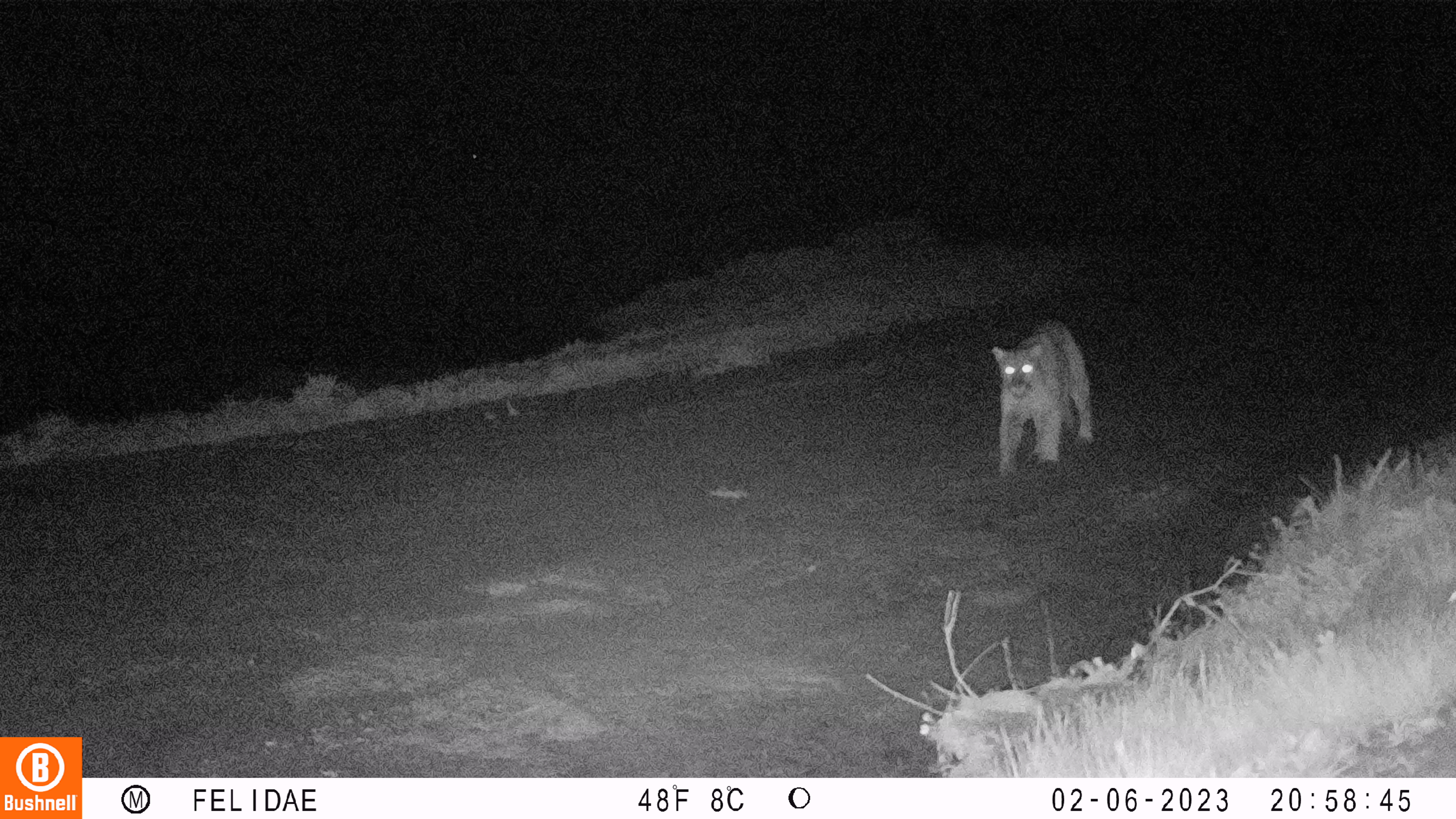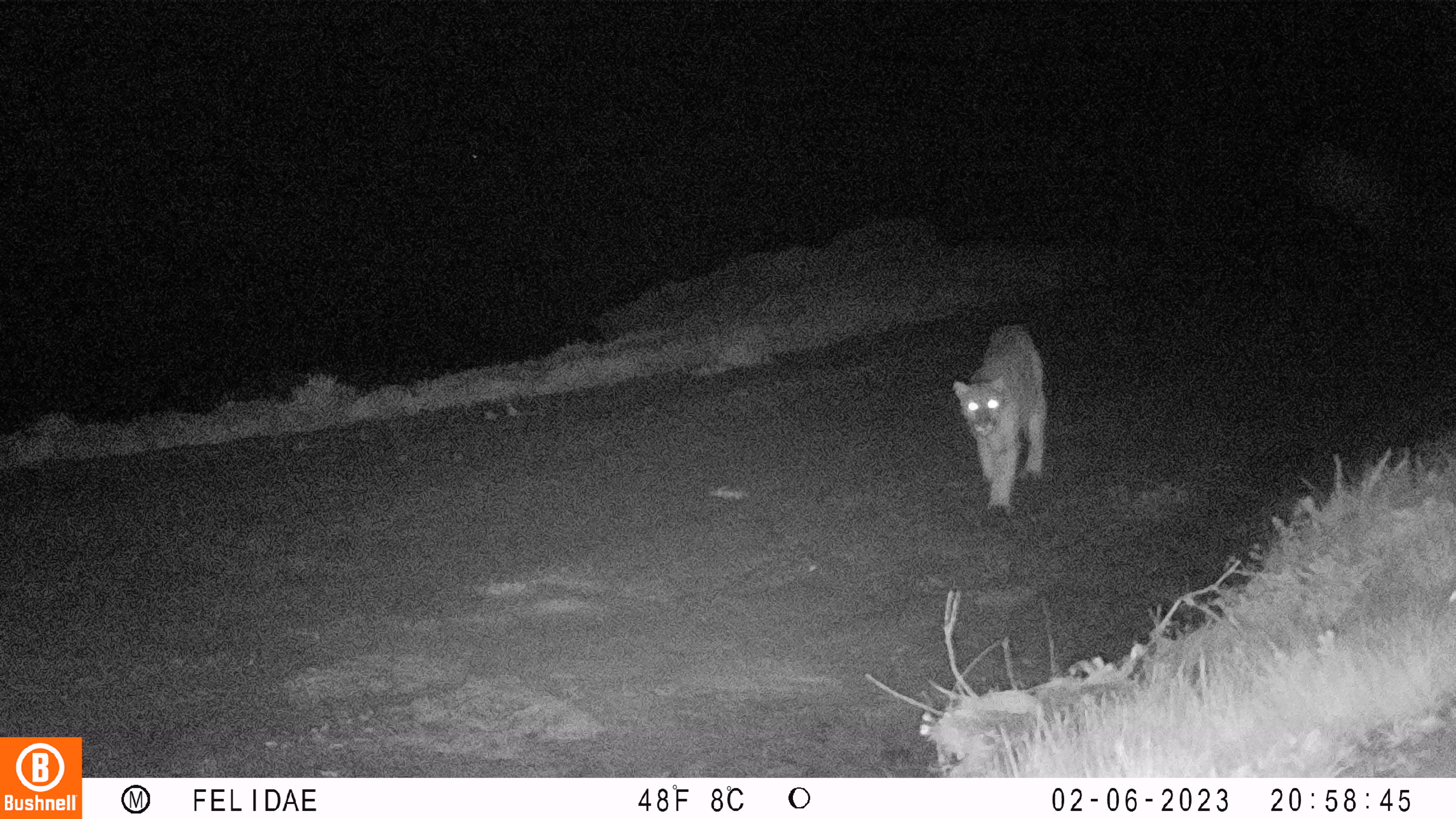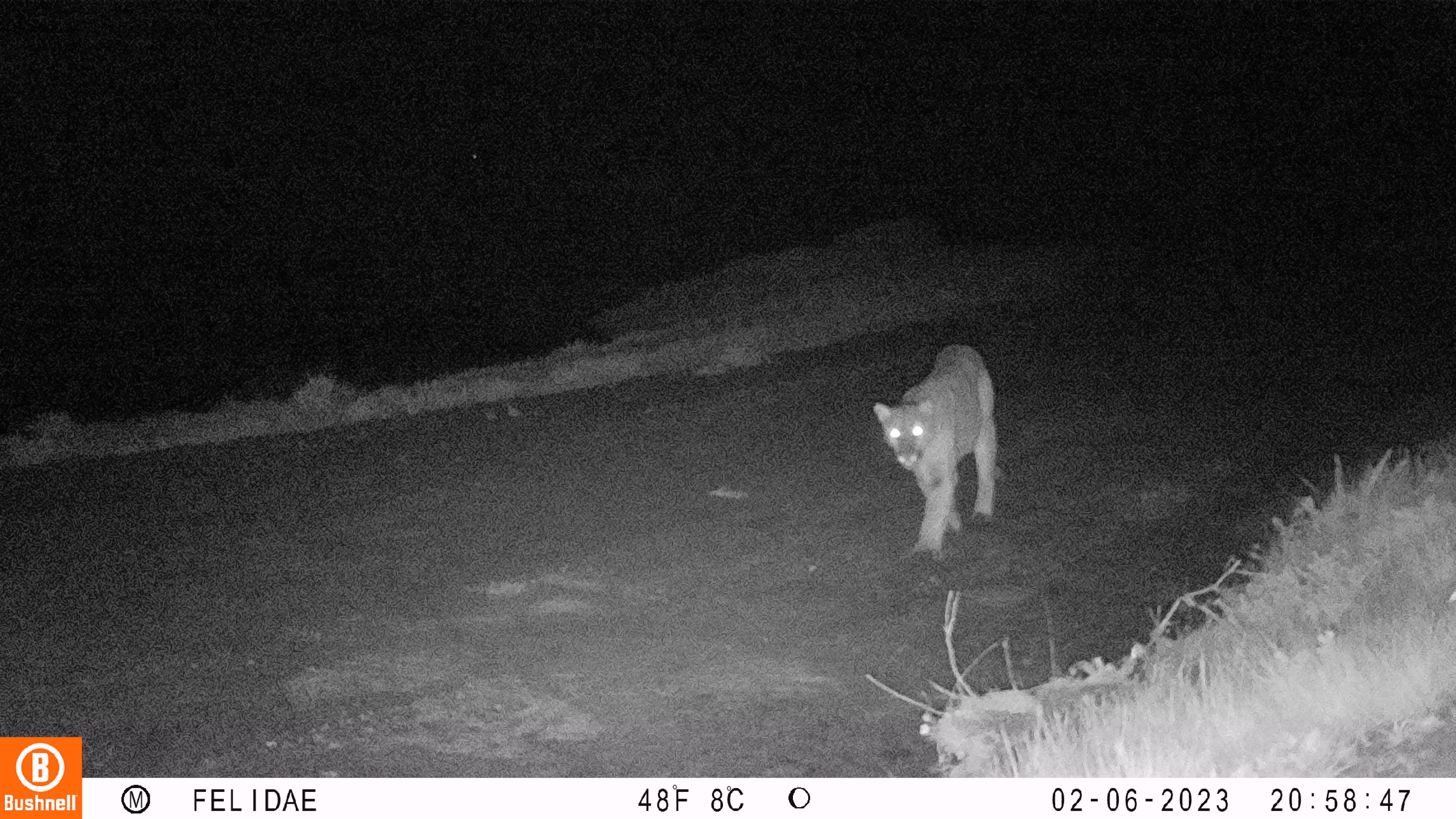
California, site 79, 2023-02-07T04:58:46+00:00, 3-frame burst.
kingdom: Animalia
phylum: Chordata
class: Mammalia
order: Carnivora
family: Felidae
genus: Puma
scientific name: Puma concolor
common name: puma